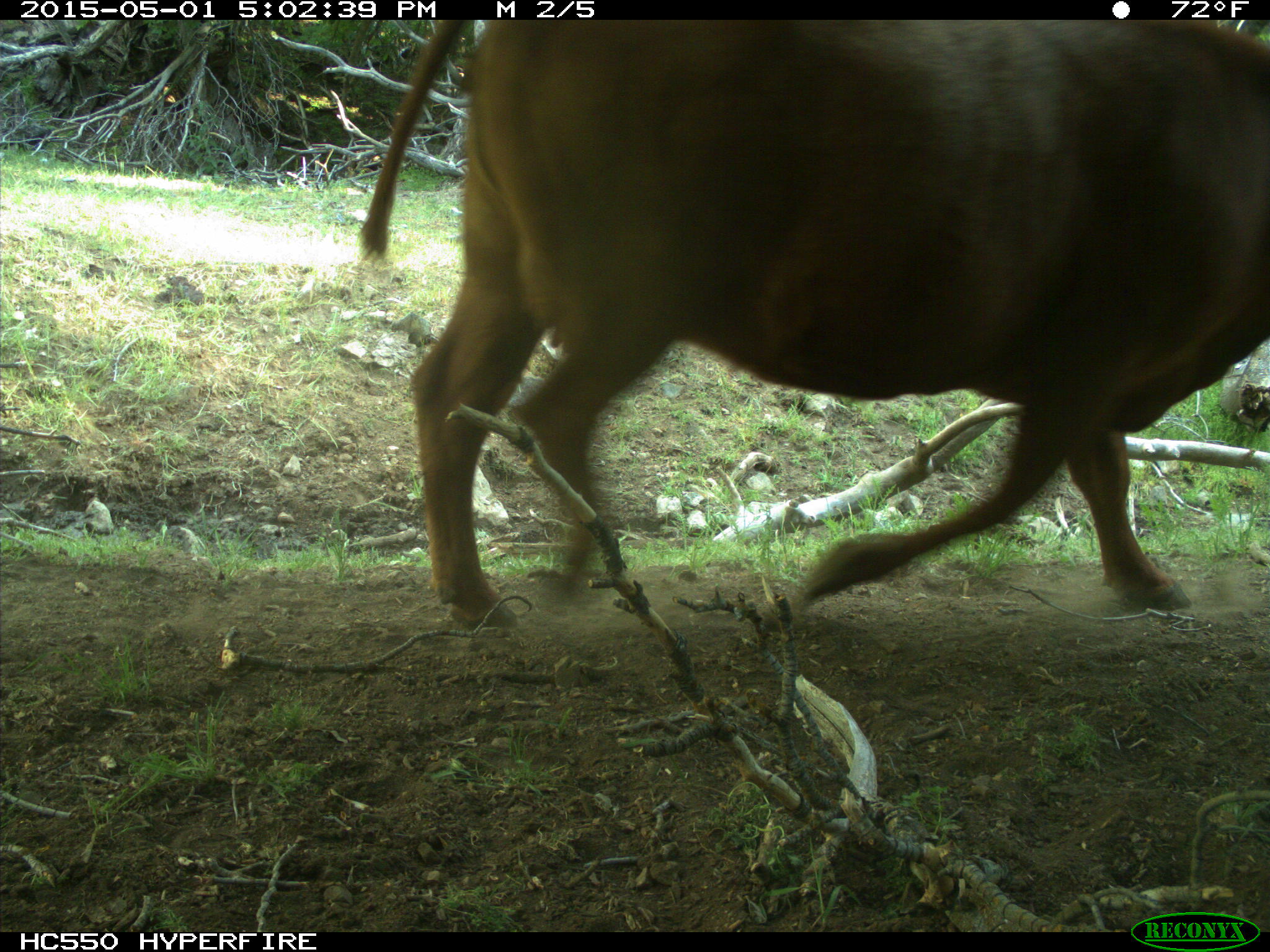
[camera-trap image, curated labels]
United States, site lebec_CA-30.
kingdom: Animalia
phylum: Chordata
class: Mammalia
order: Artiodactyla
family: Bovidae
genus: Bos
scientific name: Bos taurus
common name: domestic cow